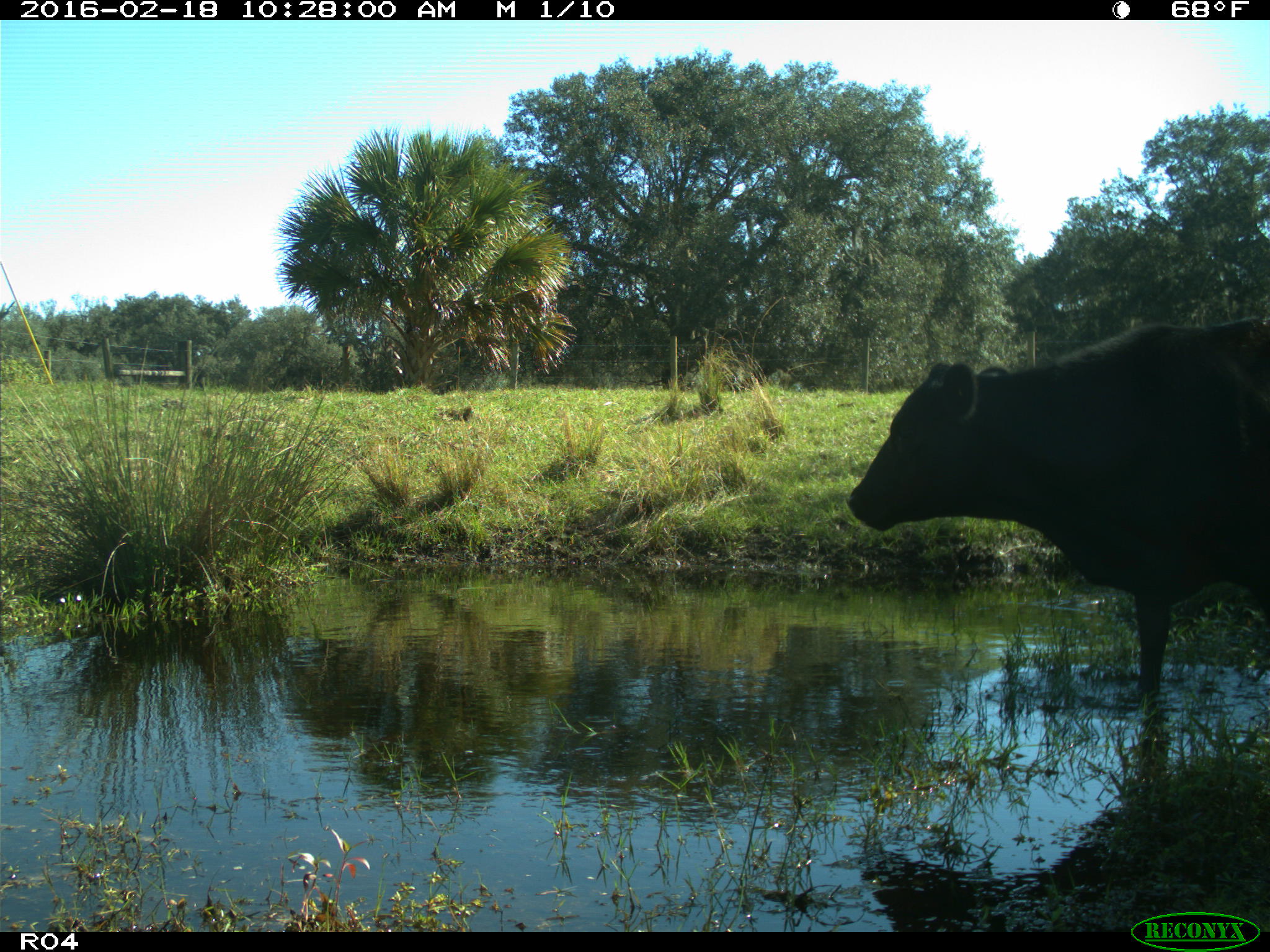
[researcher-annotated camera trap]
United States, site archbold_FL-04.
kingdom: Animalia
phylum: Chordata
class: Mammalia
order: Artiodactyla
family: Bovidae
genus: Bos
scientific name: Bos taurus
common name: domestic cow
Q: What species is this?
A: Bos taurus (domestic cow).